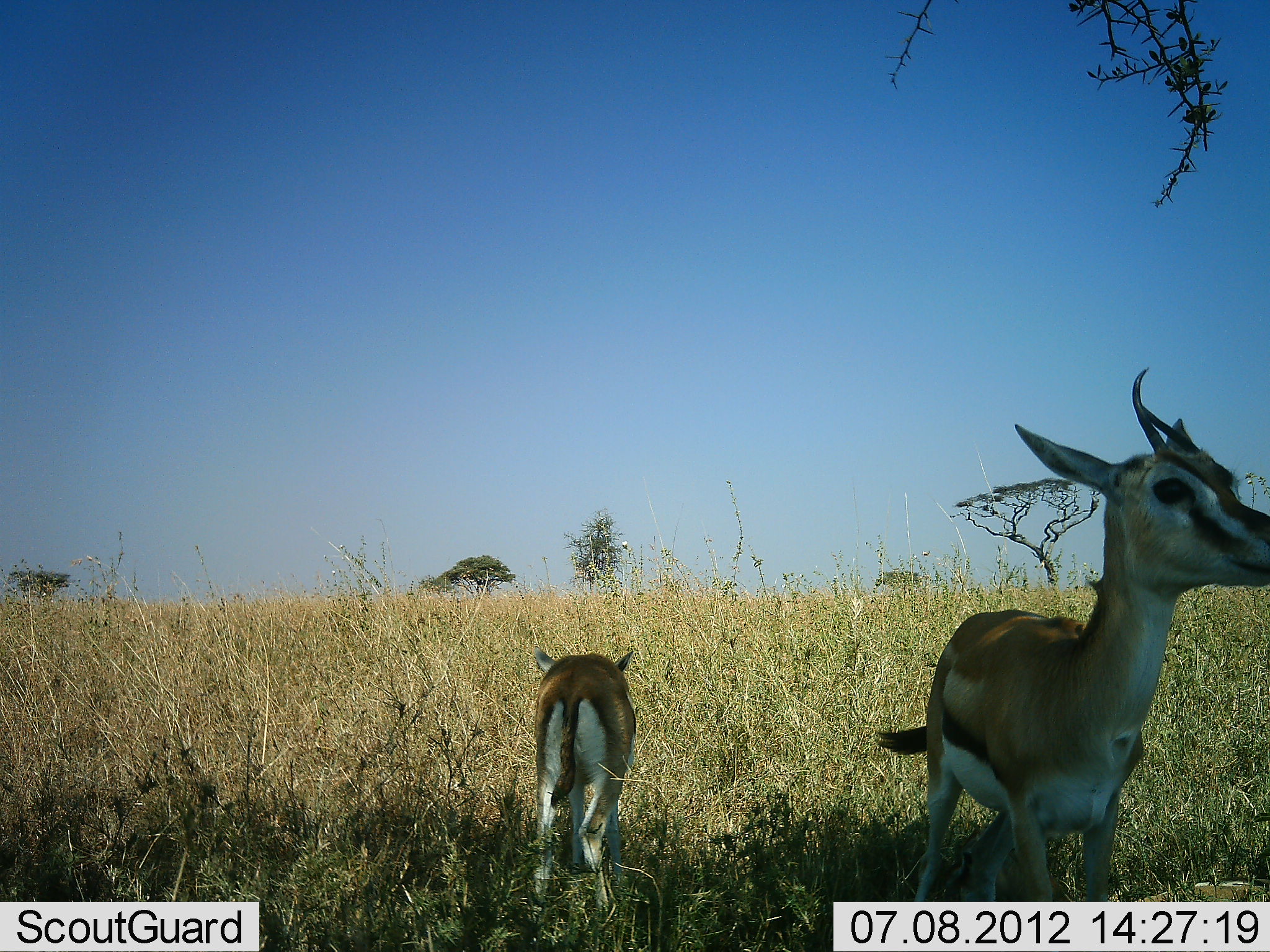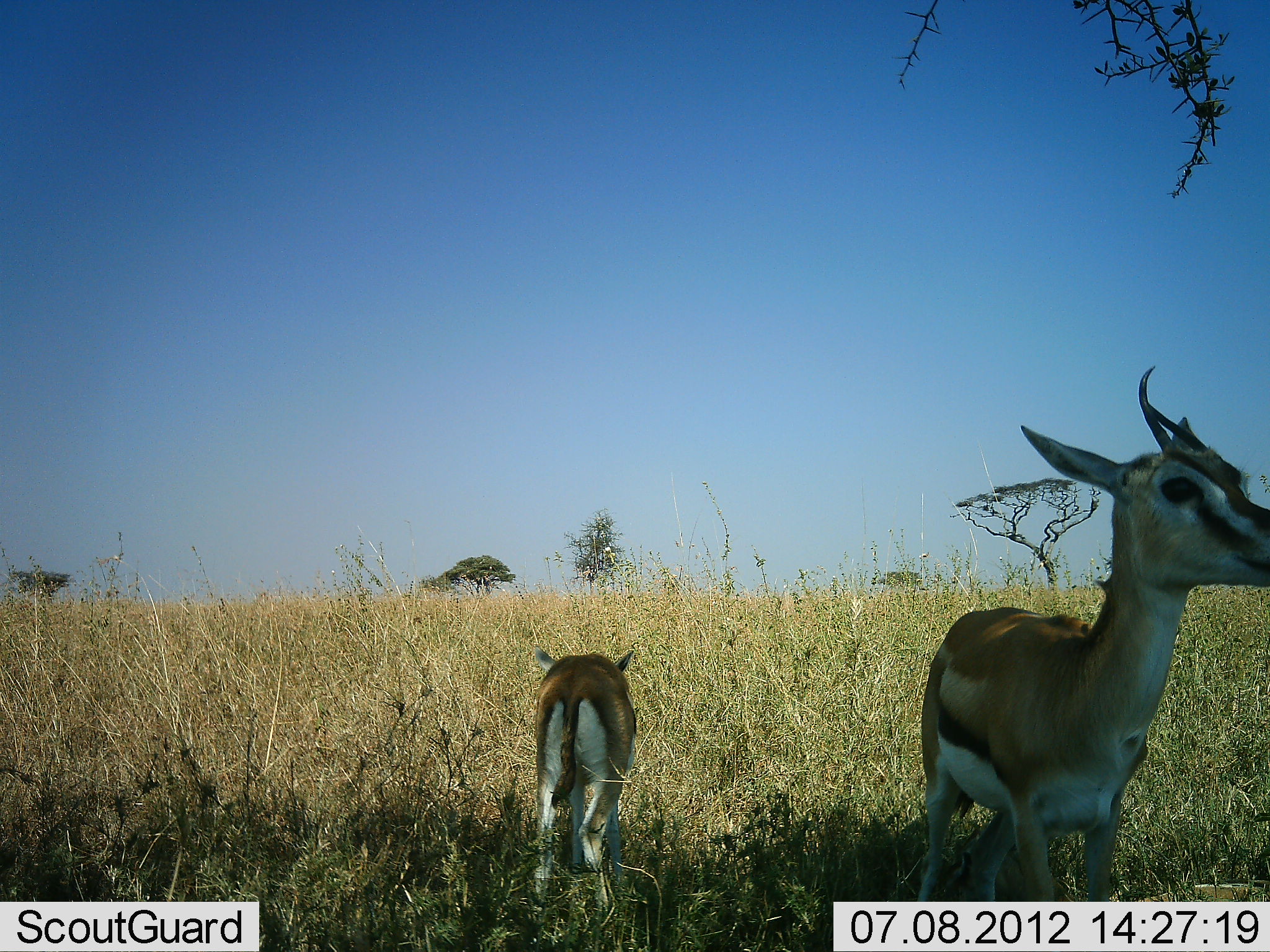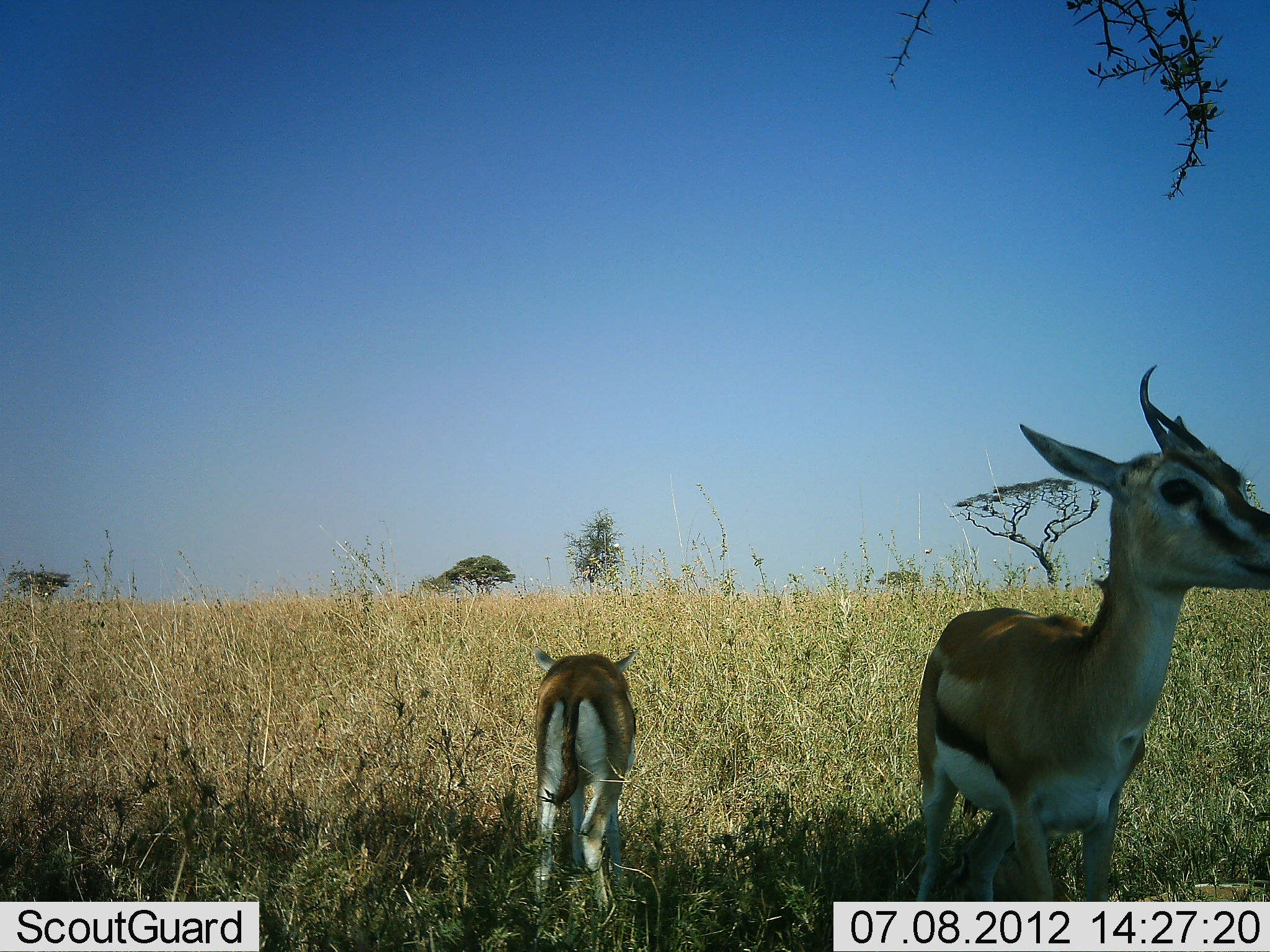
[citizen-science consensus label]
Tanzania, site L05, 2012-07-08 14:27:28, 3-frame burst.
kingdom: Animalia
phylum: Chordata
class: Mammalia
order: Artiodactyla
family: Bovidae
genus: Eudorcas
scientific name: Eudorcas thomsonii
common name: thomson's gazelle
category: gazellethomsons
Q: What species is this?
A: Gazellethomsons (thomson's gazelle) (Eudorcas thomsonii).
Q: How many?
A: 2.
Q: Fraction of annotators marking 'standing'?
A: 100%.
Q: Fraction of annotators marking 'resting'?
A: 0%.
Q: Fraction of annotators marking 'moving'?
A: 0%.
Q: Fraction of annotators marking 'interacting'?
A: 0%.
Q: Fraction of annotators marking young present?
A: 20%.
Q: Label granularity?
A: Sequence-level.